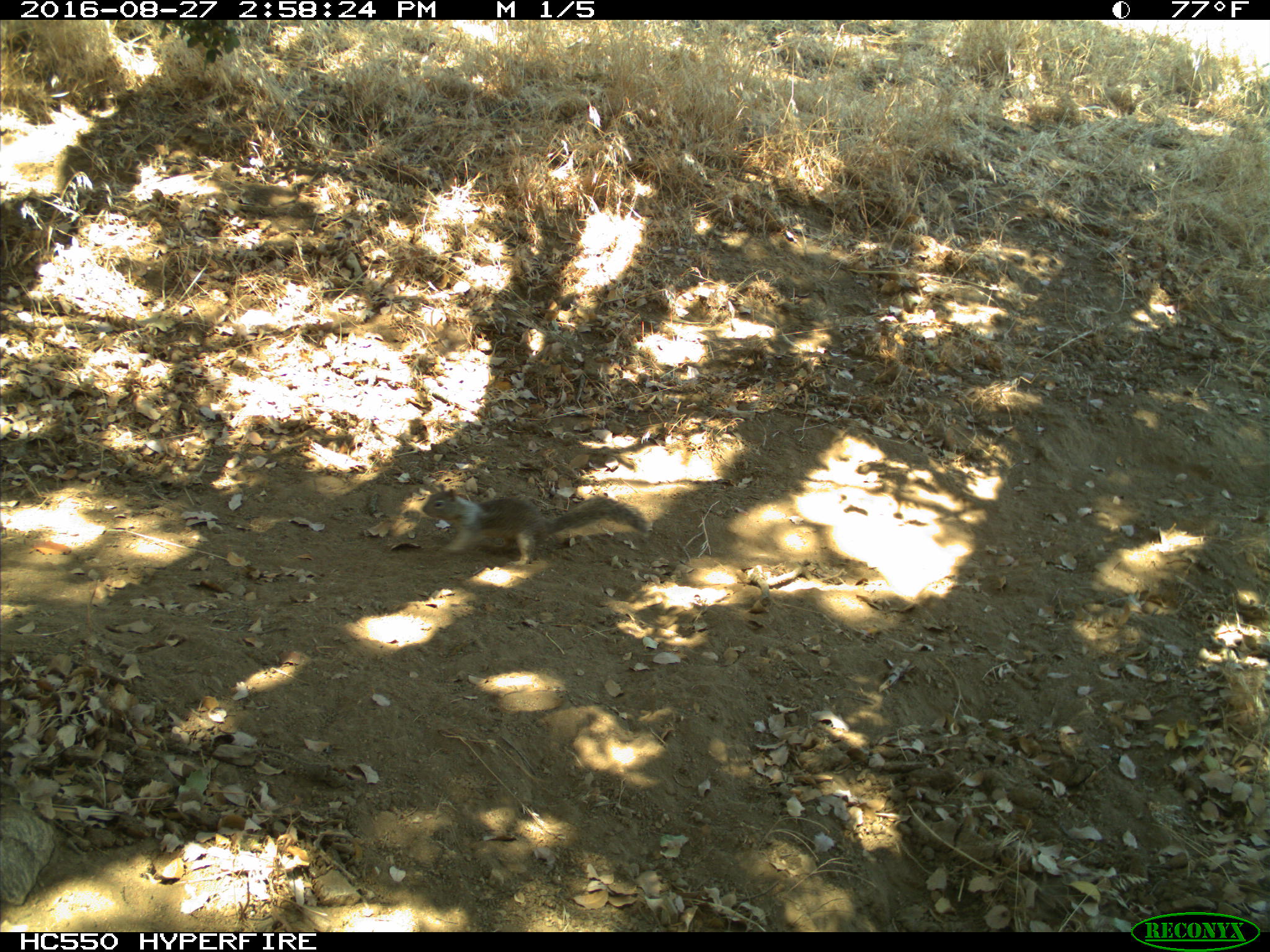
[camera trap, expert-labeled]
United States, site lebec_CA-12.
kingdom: Animalia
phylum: Chordata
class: Mammalia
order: Rodentia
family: Sciuridae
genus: Otospermophilus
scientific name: Otospermophilus beecheyi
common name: california ground squirrel